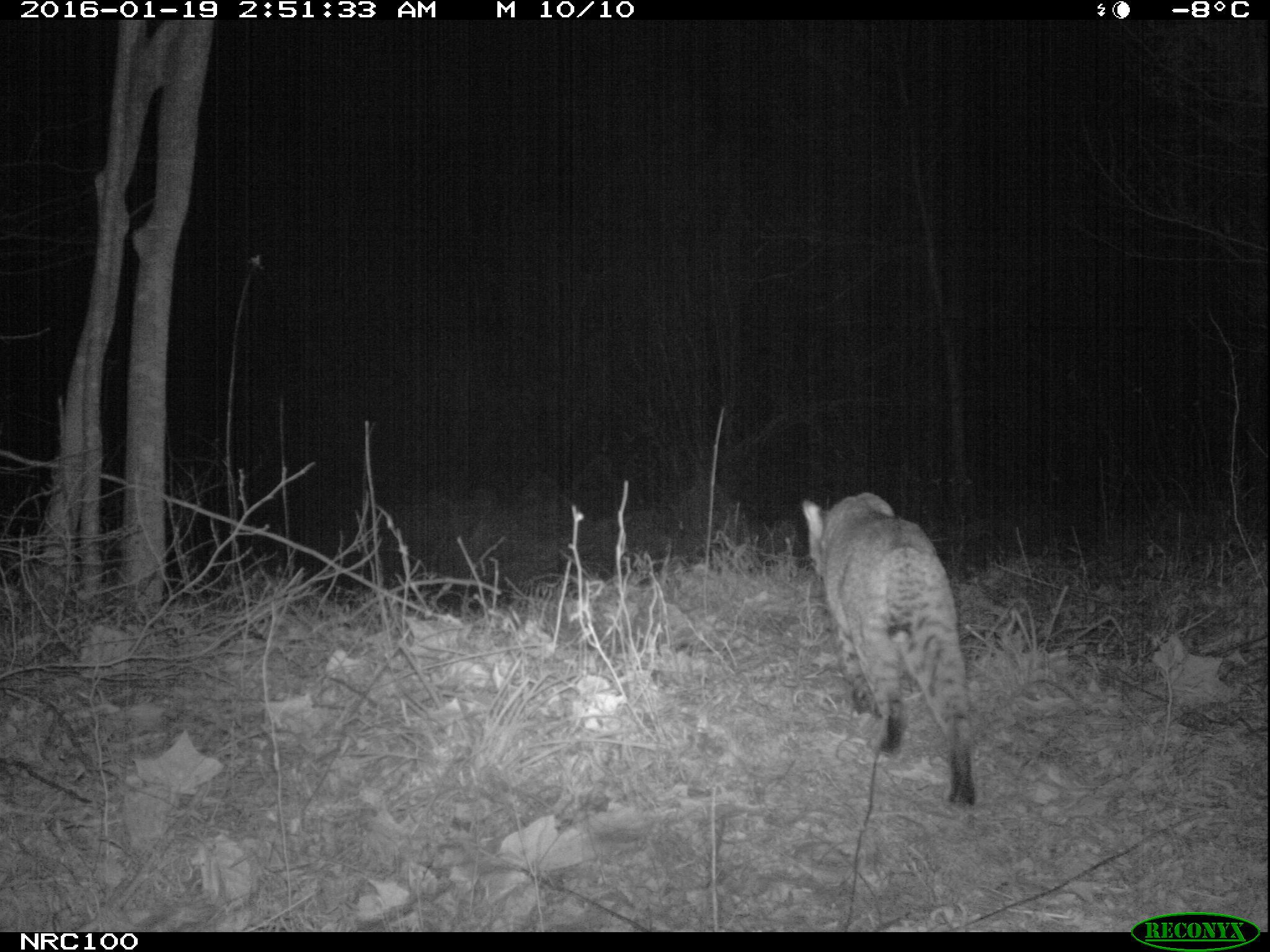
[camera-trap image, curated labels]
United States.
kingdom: Animalia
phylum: Chordata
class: Mammalia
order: Carnivora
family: Felidae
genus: Lynx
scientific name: Lynx rufus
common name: bobcat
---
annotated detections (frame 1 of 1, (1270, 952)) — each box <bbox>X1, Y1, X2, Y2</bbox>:
Bobcat: <bbox>803, 465, 988, 823</bbox>